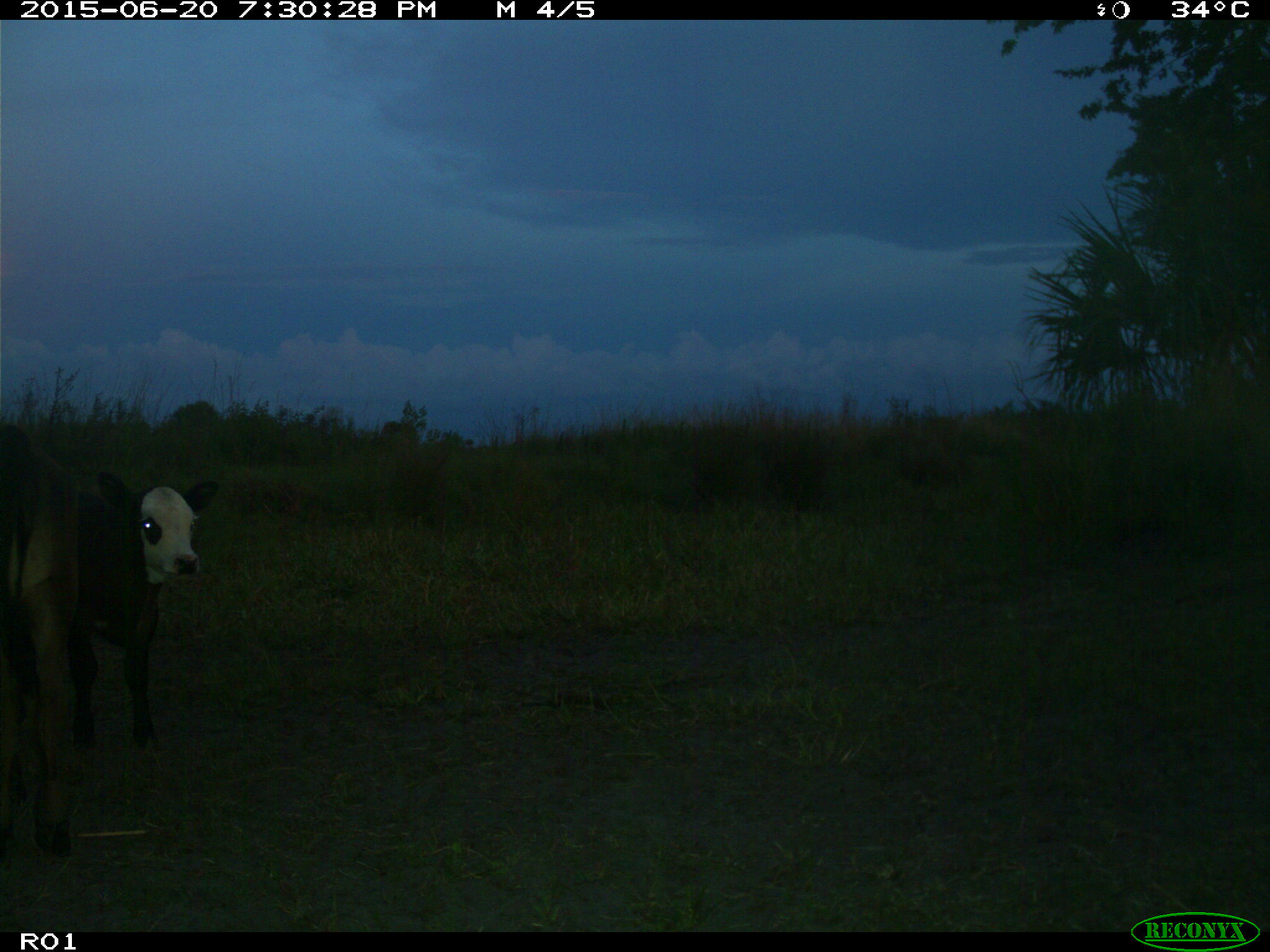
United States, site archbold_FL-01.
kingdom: Animalia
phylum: Chordata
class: Mammalia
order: Artiodactyla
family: Bovidae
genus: Bos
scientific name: Bos taurus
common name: domestic cow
Bos taurus (domestic cow).